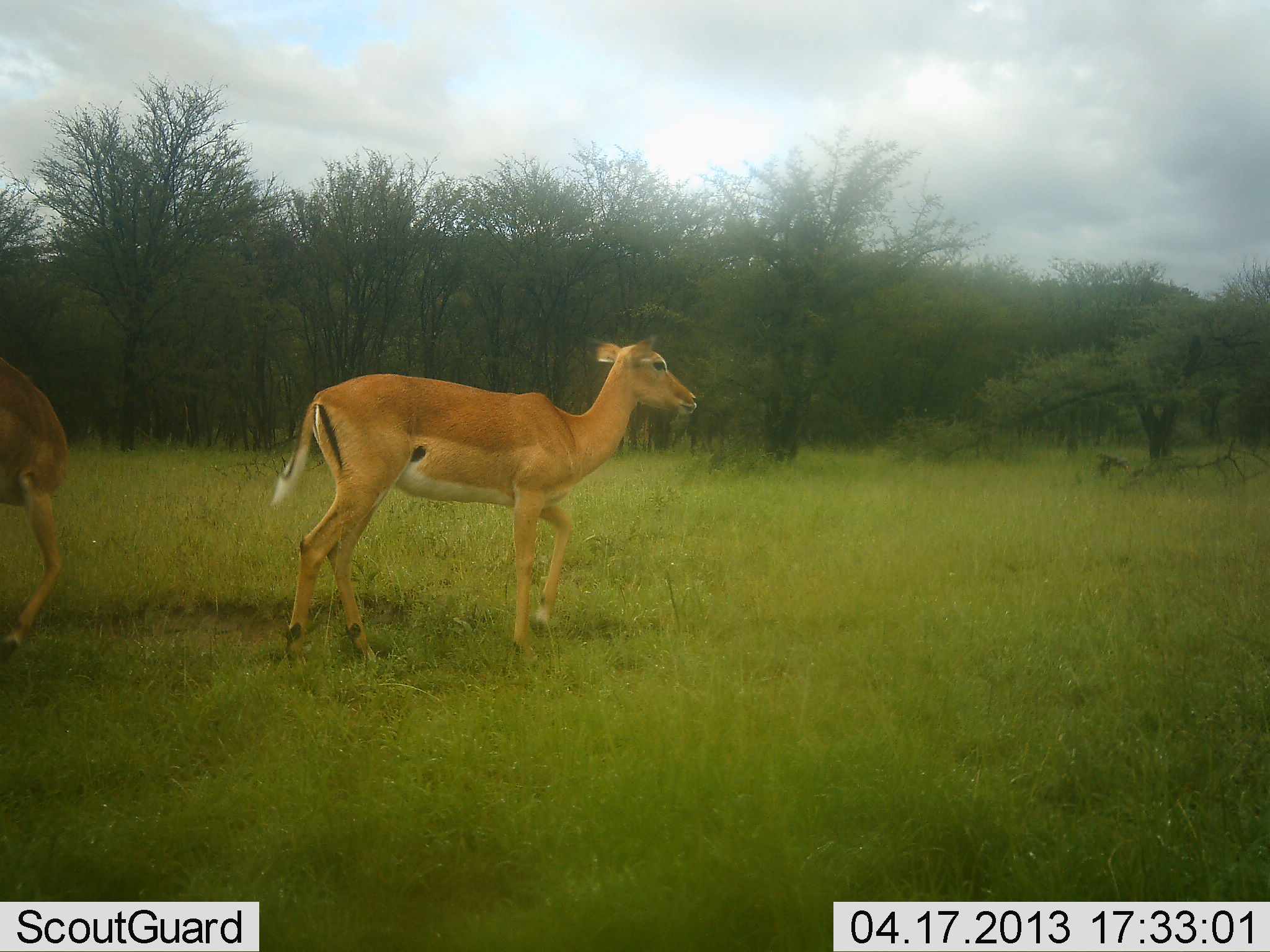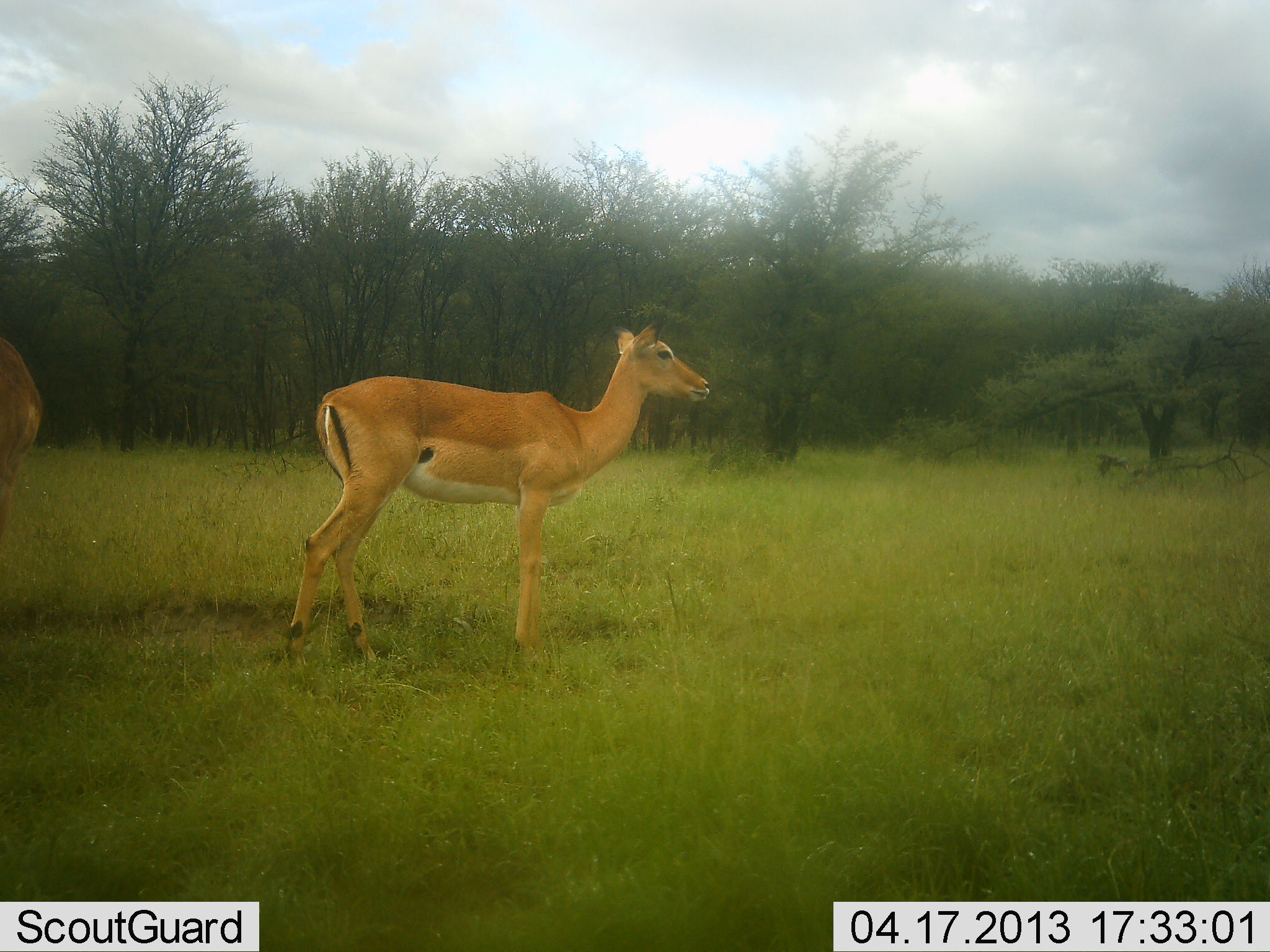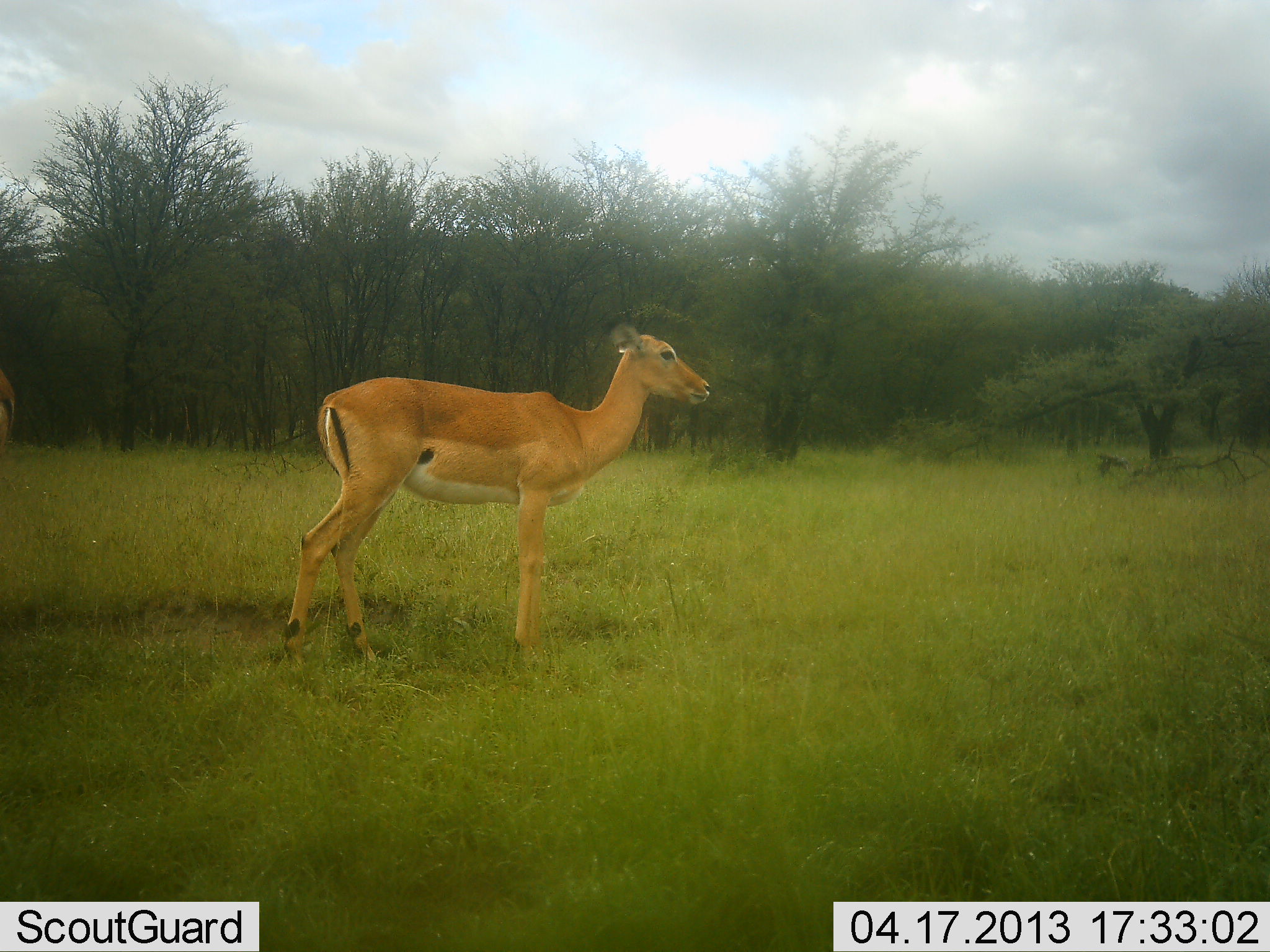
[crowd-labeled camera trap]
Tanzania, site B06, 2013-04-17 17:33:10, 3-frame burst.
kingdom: Animalia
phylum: Chordata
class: Mammalia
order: Artiodactyla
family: Bovidae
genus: Aepyceros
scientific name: Aepyceros melampus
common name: impala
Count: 2.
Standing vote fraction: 90%.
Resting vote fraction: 10%.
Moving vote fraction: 33%.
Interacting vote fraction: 0%.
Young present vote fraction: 5%.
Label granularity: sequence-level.